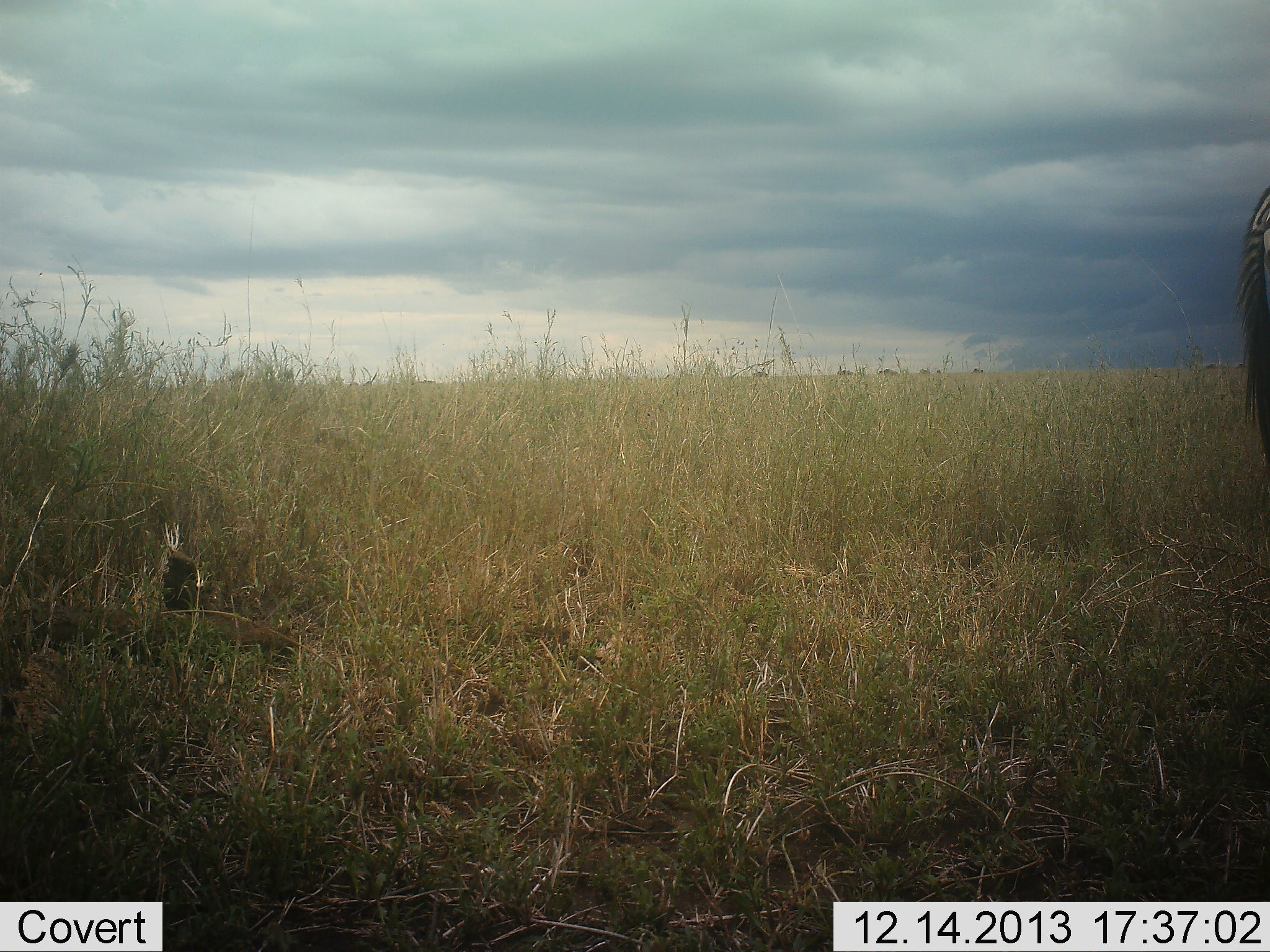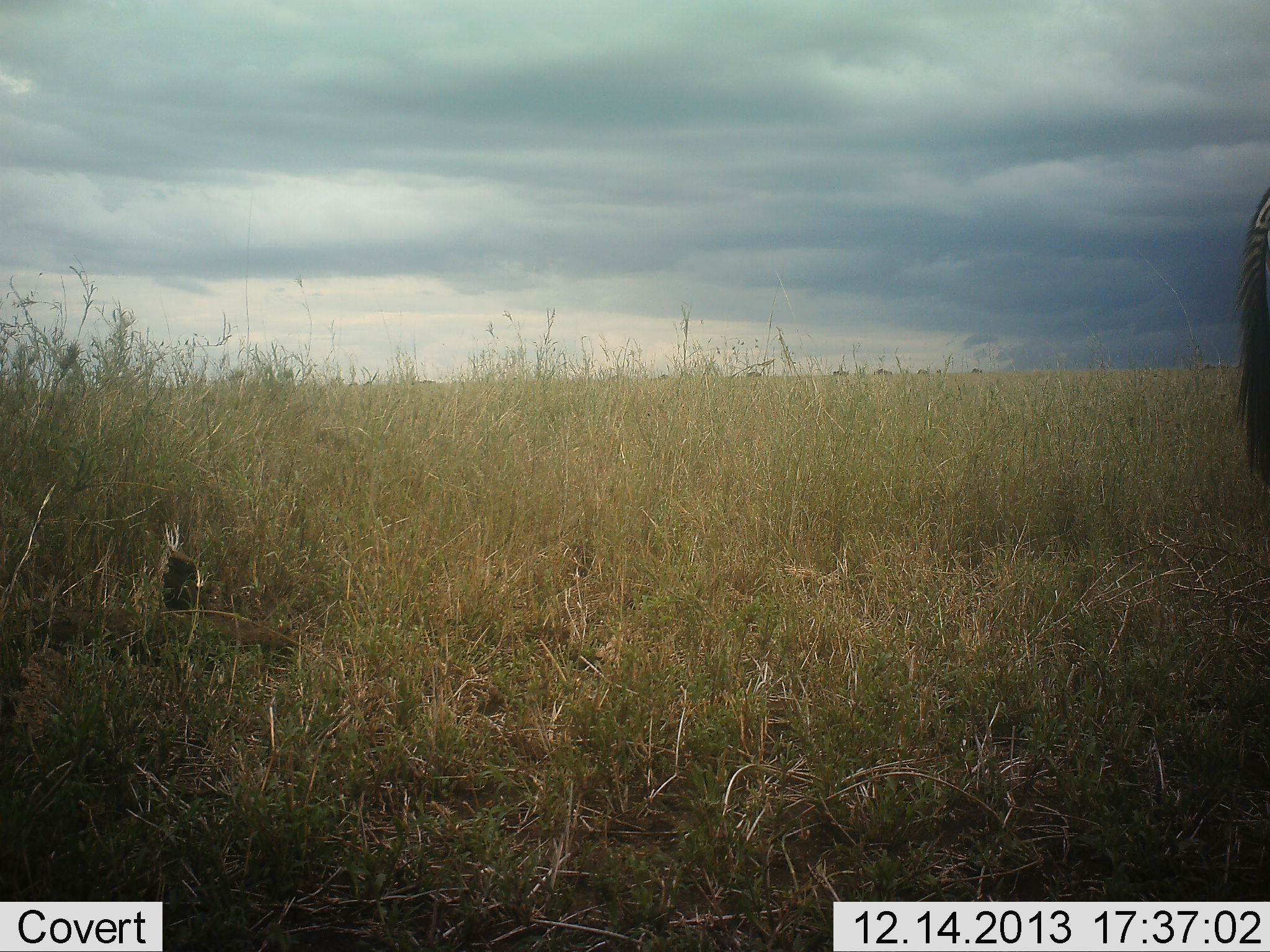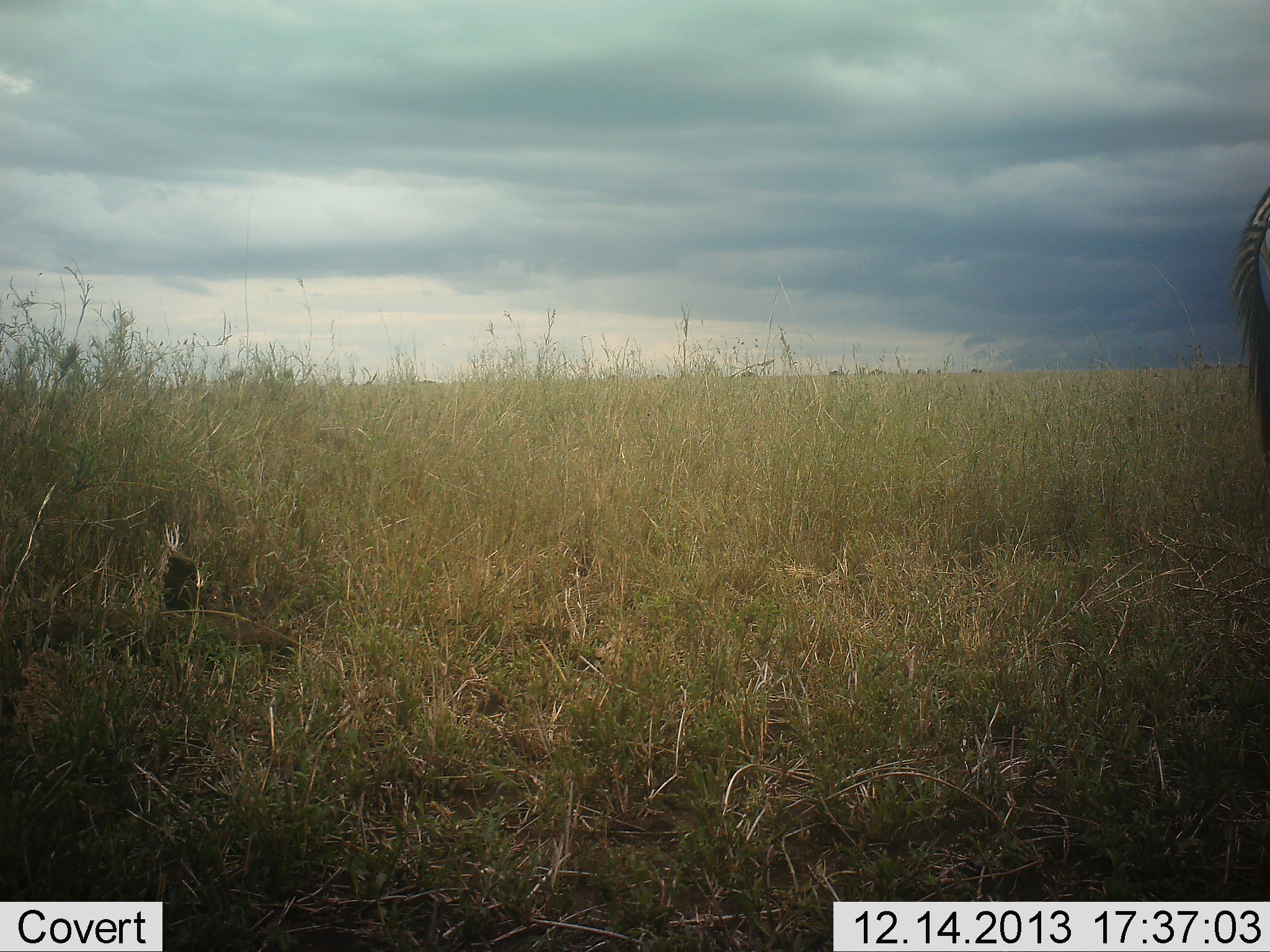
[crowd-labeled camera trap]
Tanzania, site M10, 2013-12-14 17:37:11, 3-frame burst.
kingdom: Animalia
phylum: Chordata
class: Mammalia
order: Perissodactyla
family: Equidae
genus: Equus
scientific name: Equus quagga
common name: plains zebra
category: zebra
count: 1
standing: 92%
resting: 0%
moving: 12%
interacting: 0%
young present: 0%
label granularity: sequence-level